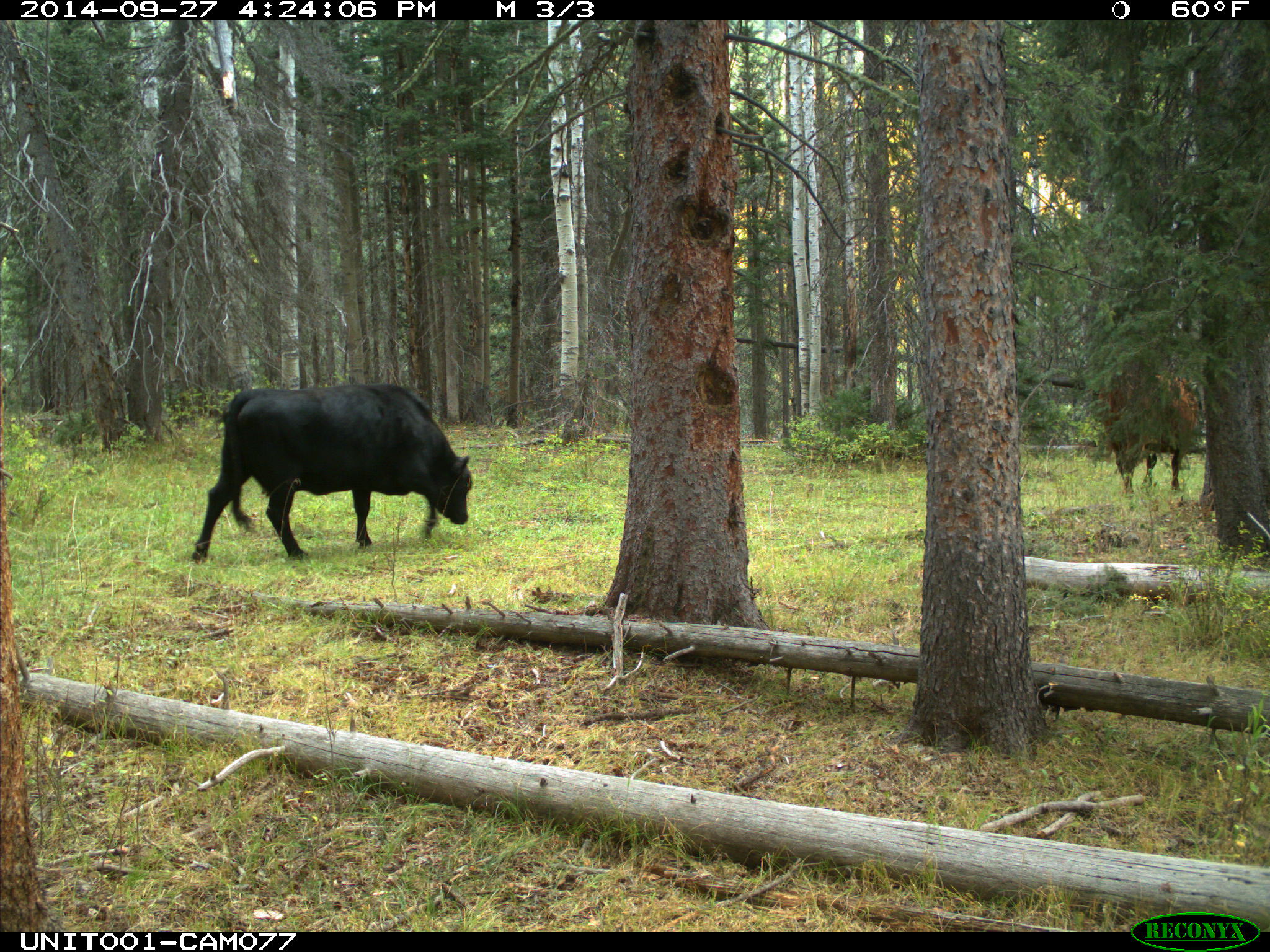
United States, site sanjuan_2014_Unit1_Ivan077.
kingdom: Animalia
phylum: Chordata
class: Mammalia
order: Artiodactyla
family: Bovidae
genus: Bos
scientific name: Bos taurus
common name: domestic cow